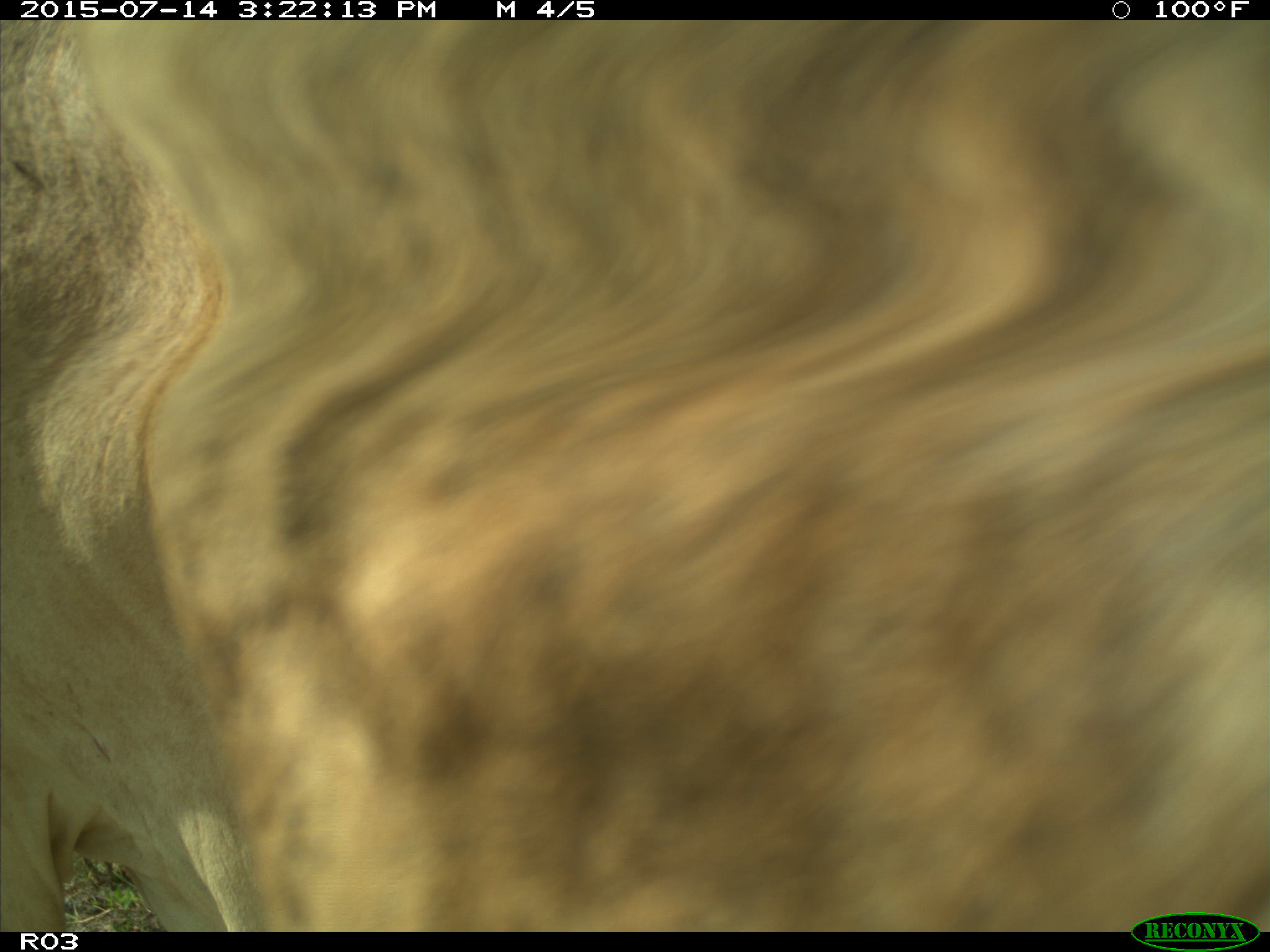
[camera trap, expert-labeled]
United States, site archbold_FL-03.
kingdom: Animalia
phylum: Chordata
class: Mammalia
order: Artiodactyla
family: Bovidae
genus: Bos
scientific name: Bos taurus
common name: domestic cow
Bos taurus (domestic cow).